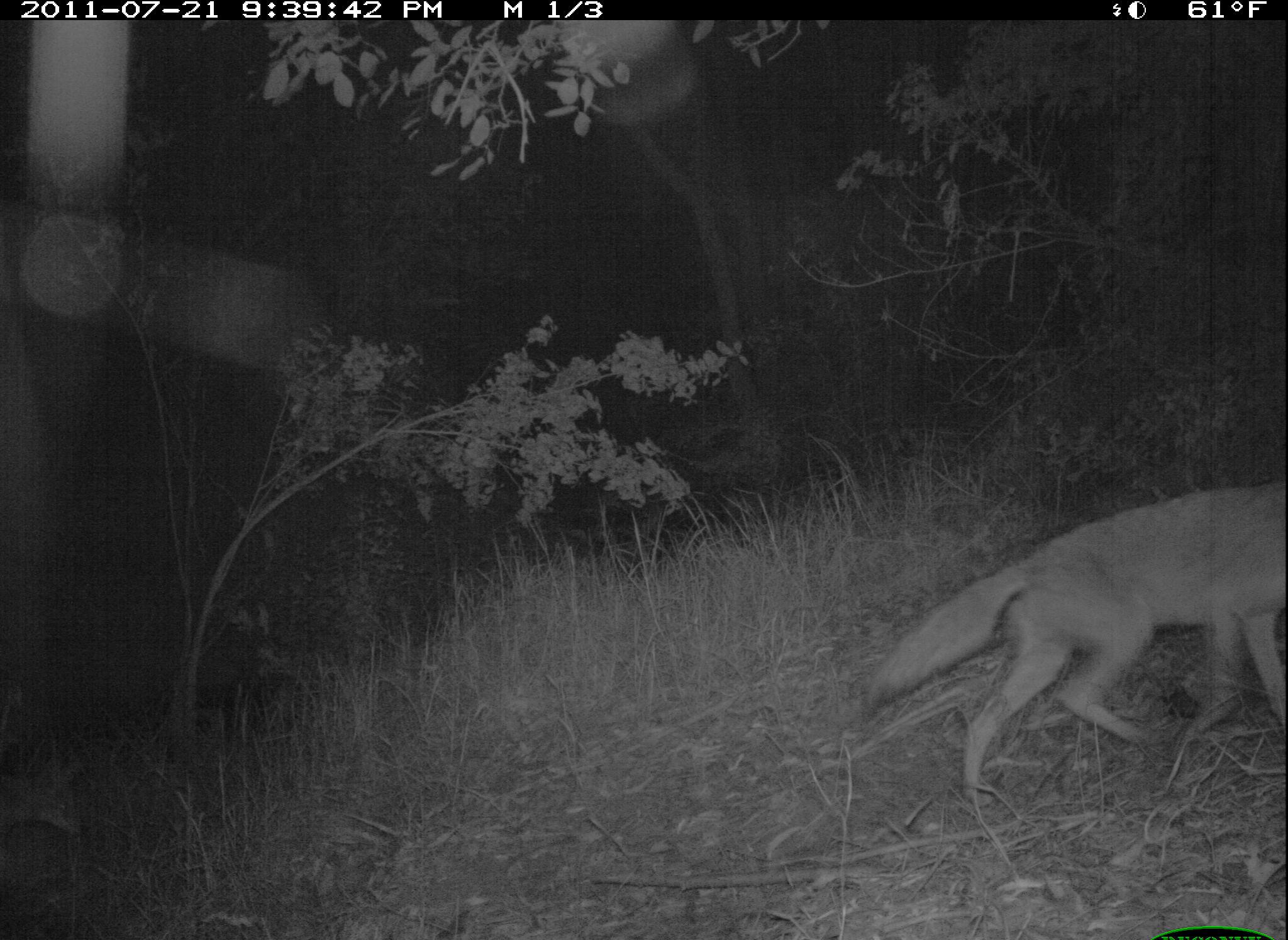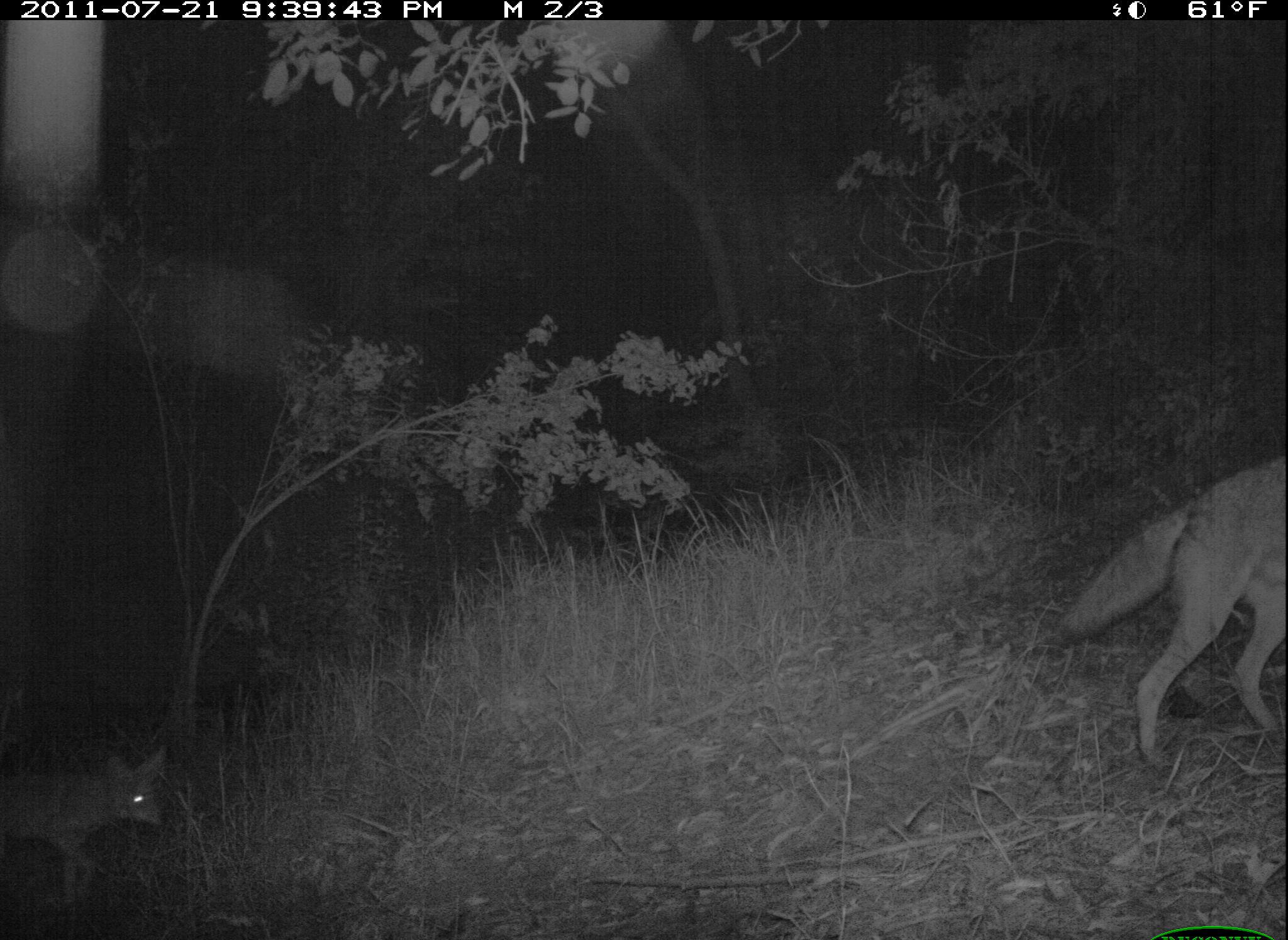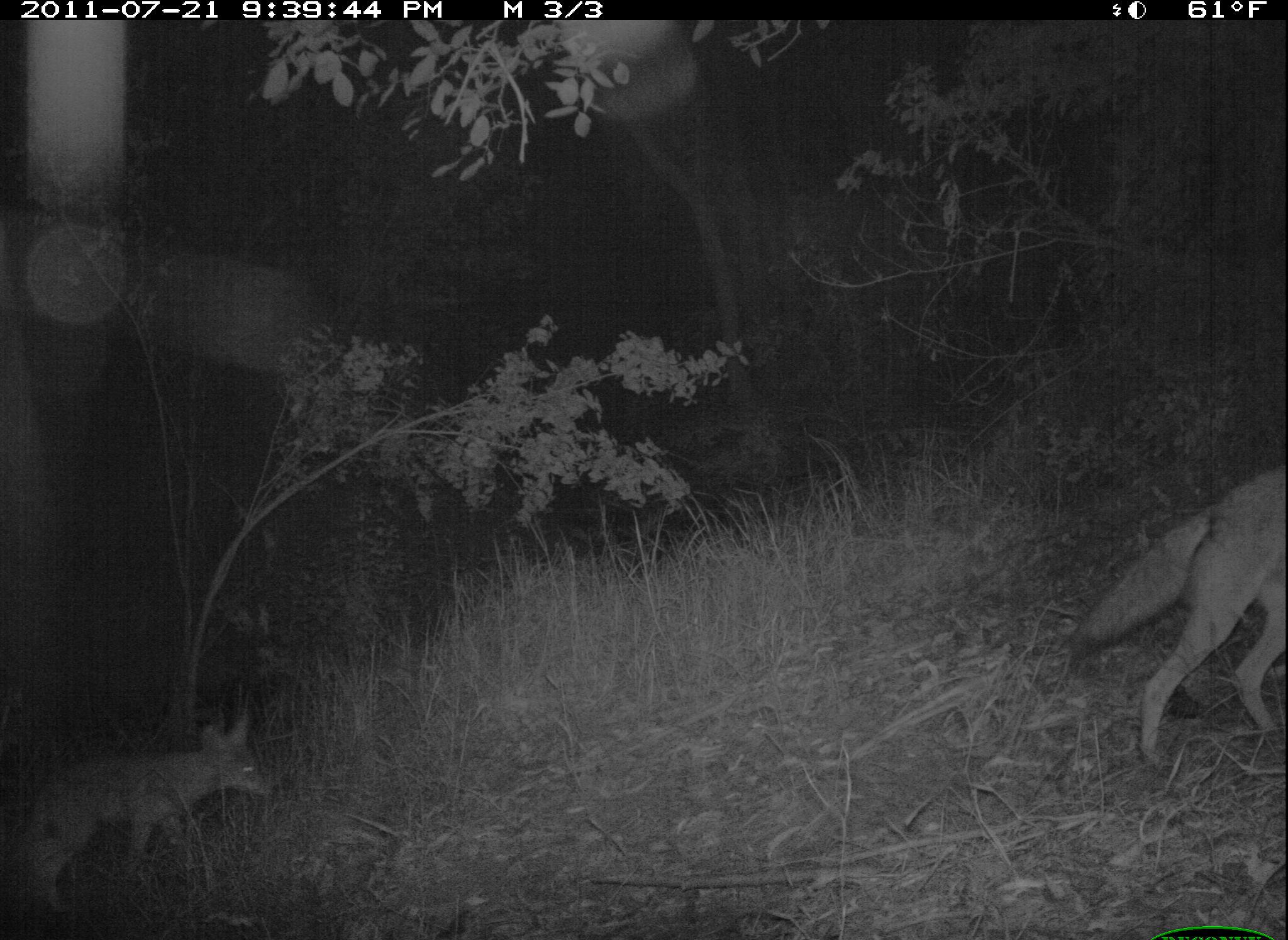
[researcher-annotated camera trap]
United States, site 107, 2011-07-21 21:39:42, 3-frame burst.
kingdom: Animalia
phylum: Chordata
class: Mammalia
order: Carnivora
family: Canidae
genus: Canis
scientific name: Canis latrans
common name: coyote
Coyote (Canis latrans).